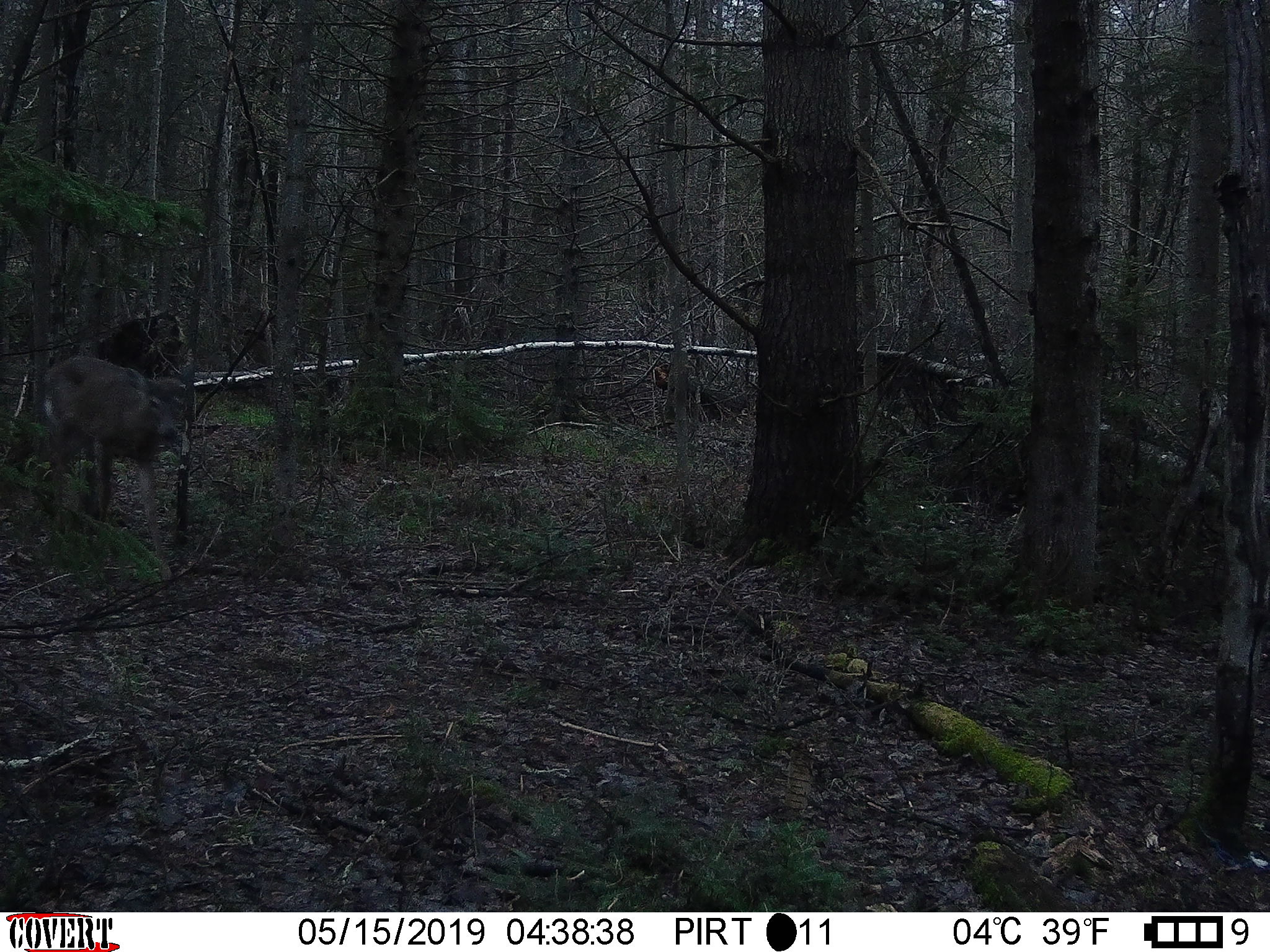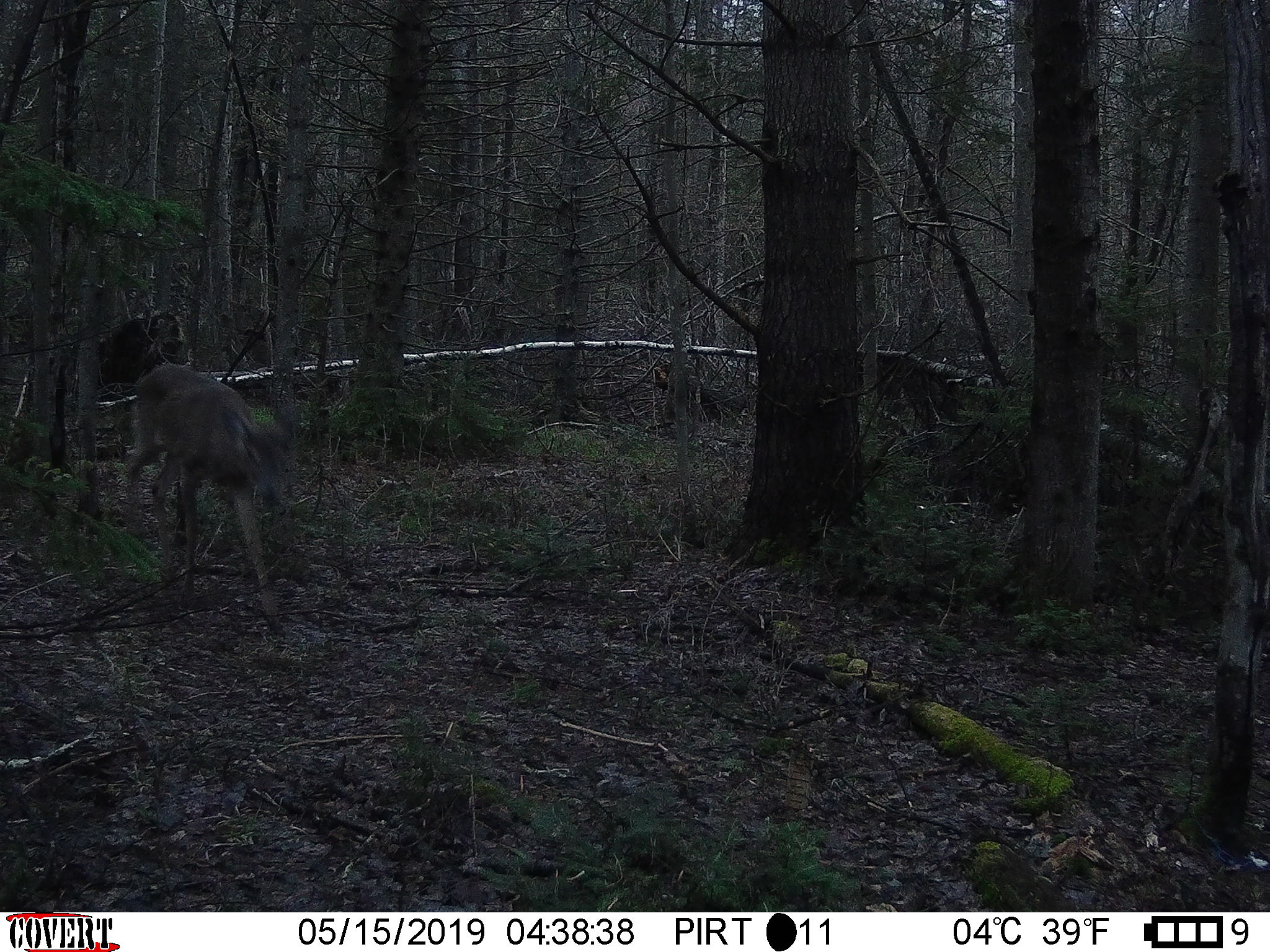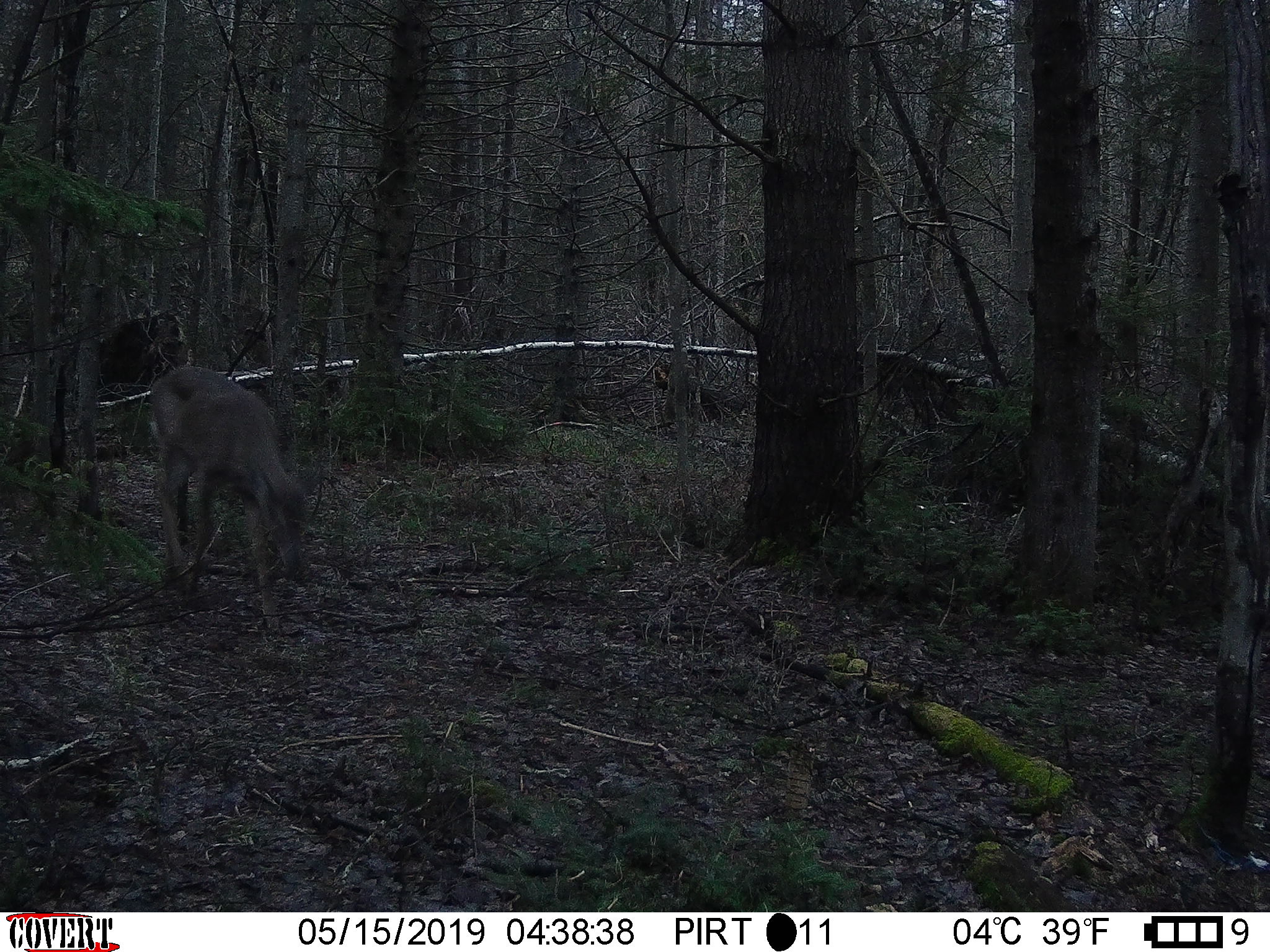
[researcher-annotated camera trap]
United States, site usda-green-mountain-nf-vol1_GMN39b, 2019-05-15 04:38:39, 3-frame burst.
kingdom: Animalia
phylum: Chordata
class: Mammalia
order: Artiodactyla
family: Cervidae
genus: Odocoileus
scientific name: Odocoileus virginianus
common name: white-tailed deer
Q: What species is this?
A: White-tailed deer (Odocoileus virginianus).